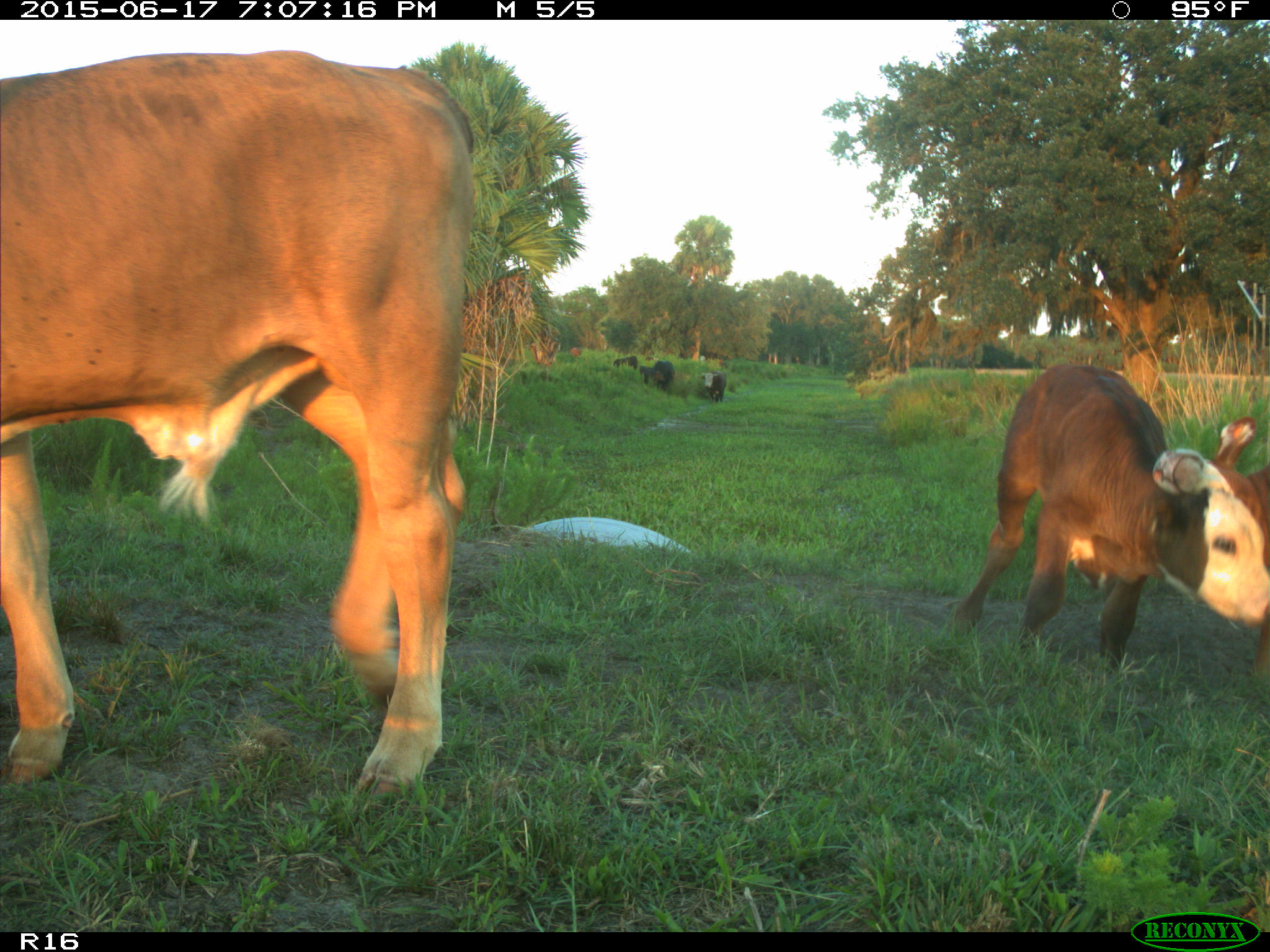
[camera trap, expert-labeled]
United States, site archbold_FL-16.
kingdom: Animalia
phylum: Chordata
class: Mammalia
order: Artiodactyla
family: Bovidae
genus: Bos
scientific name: Bos taurus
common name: domestic cow